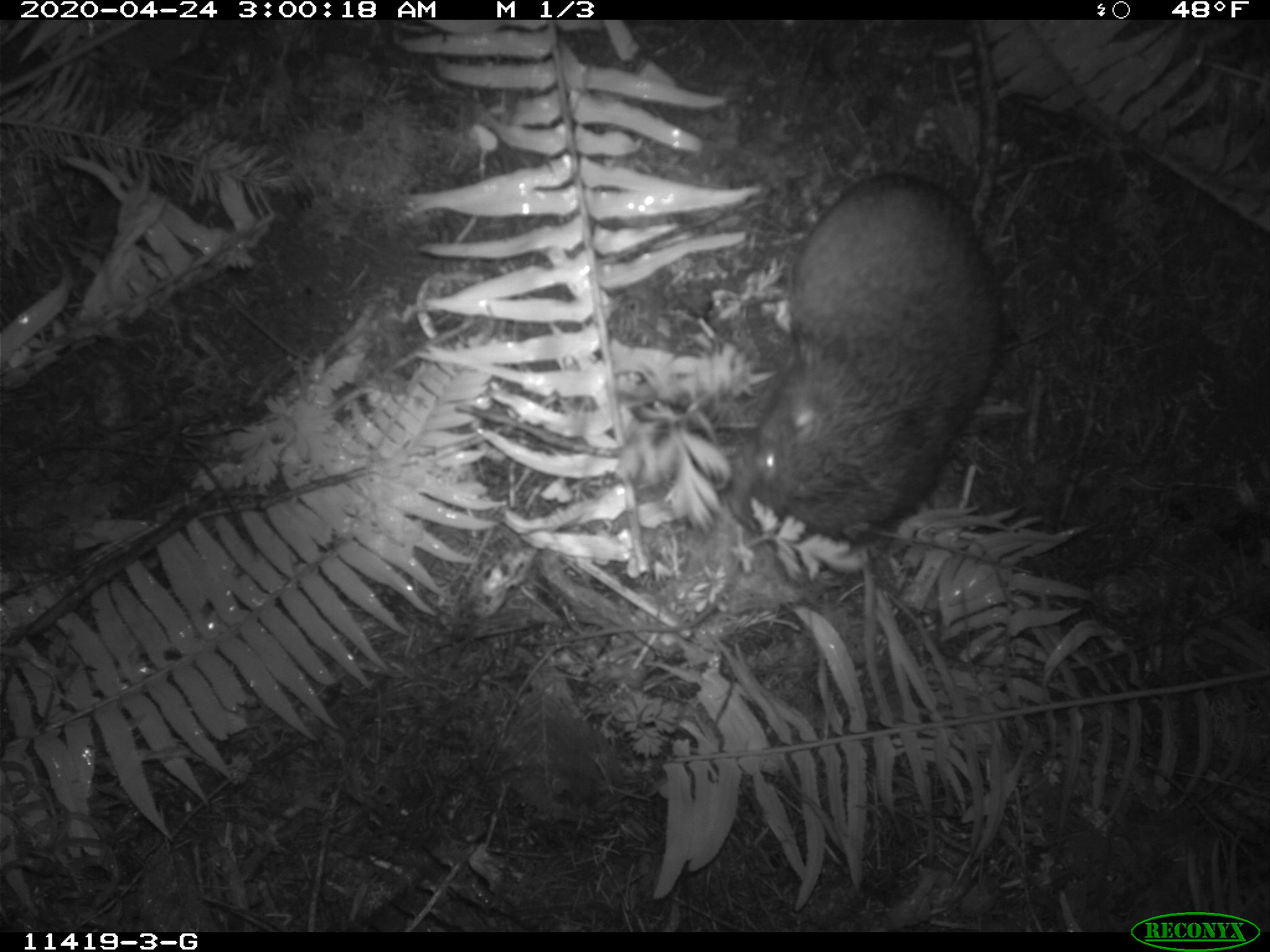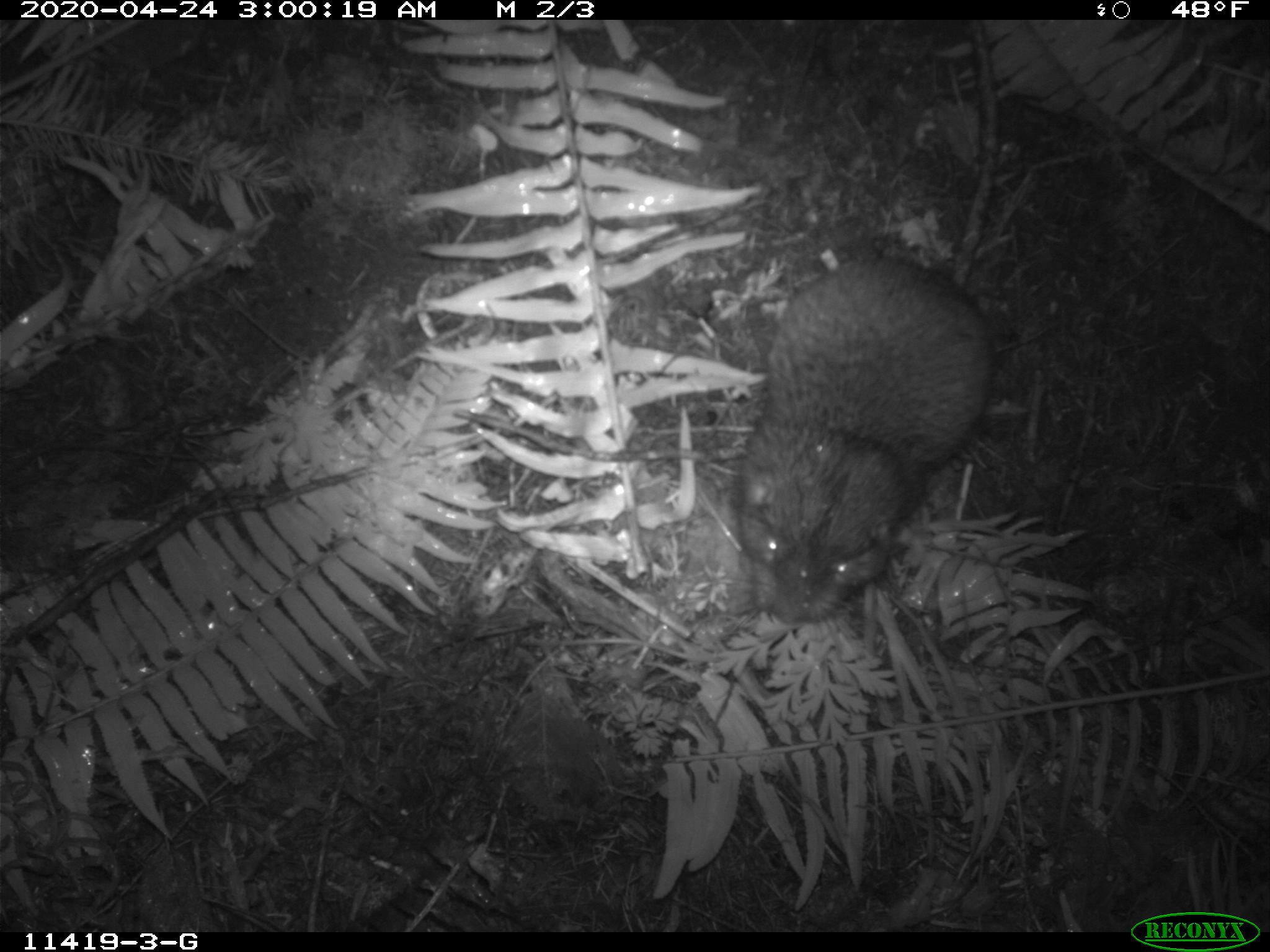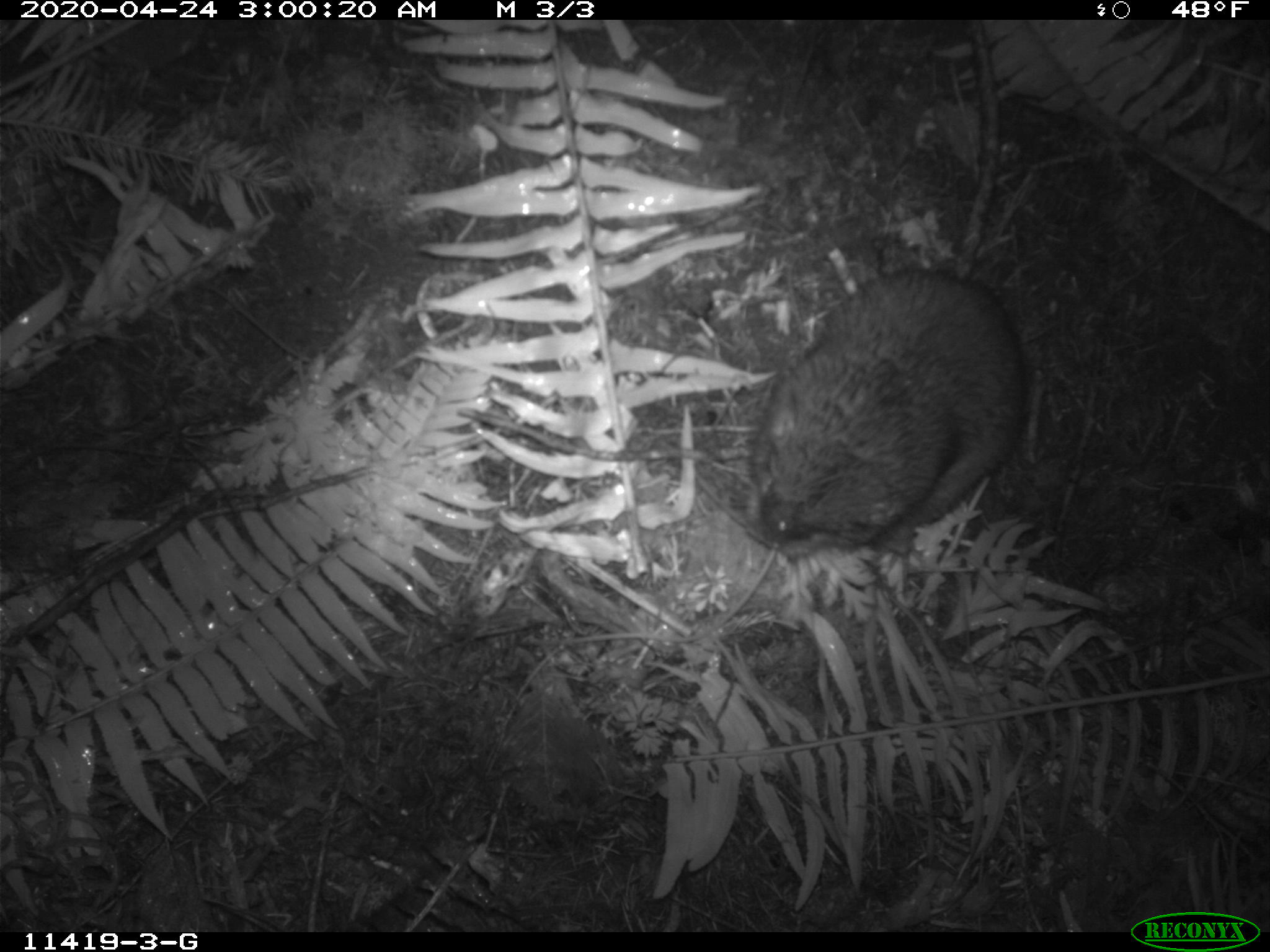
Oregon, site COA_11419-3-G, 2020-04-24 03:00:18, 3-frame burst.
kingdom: Animalia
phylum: Chordata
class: Mammalia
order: Rodentia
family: Aplodontiidae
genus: Aplodontia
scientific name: Aplodontia rufa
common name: mountain beaver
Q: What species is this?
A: Mountain beaver (Aplodontia rufa).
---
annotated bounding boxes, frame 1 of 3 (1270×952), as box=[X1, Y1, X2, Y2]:
mountain beaver: box=[735, 157, 1019, 563]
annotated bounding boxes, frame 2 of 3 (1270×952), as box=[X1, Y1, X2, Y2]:
mountain beaver: box=[717, 234, 1001, 624]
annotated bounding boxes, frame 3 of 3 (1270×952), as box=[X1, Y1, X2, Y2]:
mountain beaver: box=[732, 247, 1039, 556]